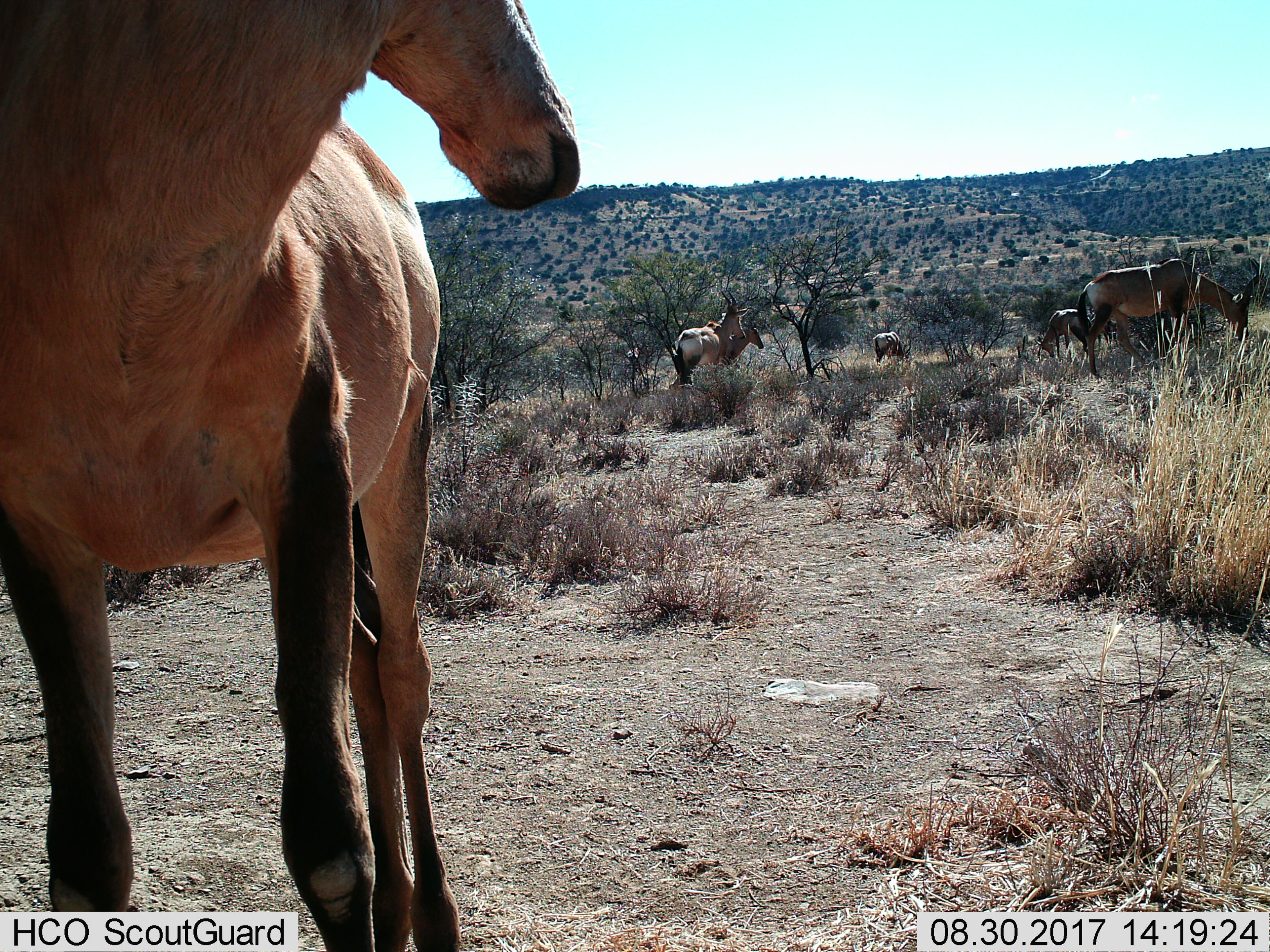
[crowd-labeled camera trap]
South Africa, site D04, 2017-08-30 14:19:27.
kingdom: Animalia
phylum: Chordata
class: Mammalia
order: Artiodactyla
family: Bovidae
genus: Alcelaphus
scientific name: Alcelaphus buselaphus caama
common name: red hartebeest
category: hartebeestred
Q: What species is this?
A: Hartebeestred (red hartebeest) (Alcelaphus buselaphus caama).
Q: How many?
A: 6.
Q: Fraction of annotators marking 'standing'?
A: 86%.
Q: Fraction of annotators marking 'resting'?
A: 0%.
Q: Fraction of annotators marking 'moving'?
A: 29%.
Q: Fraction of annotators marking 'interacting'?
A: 14%.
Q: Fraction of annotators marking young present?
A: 0%.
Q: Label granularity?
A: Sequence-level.